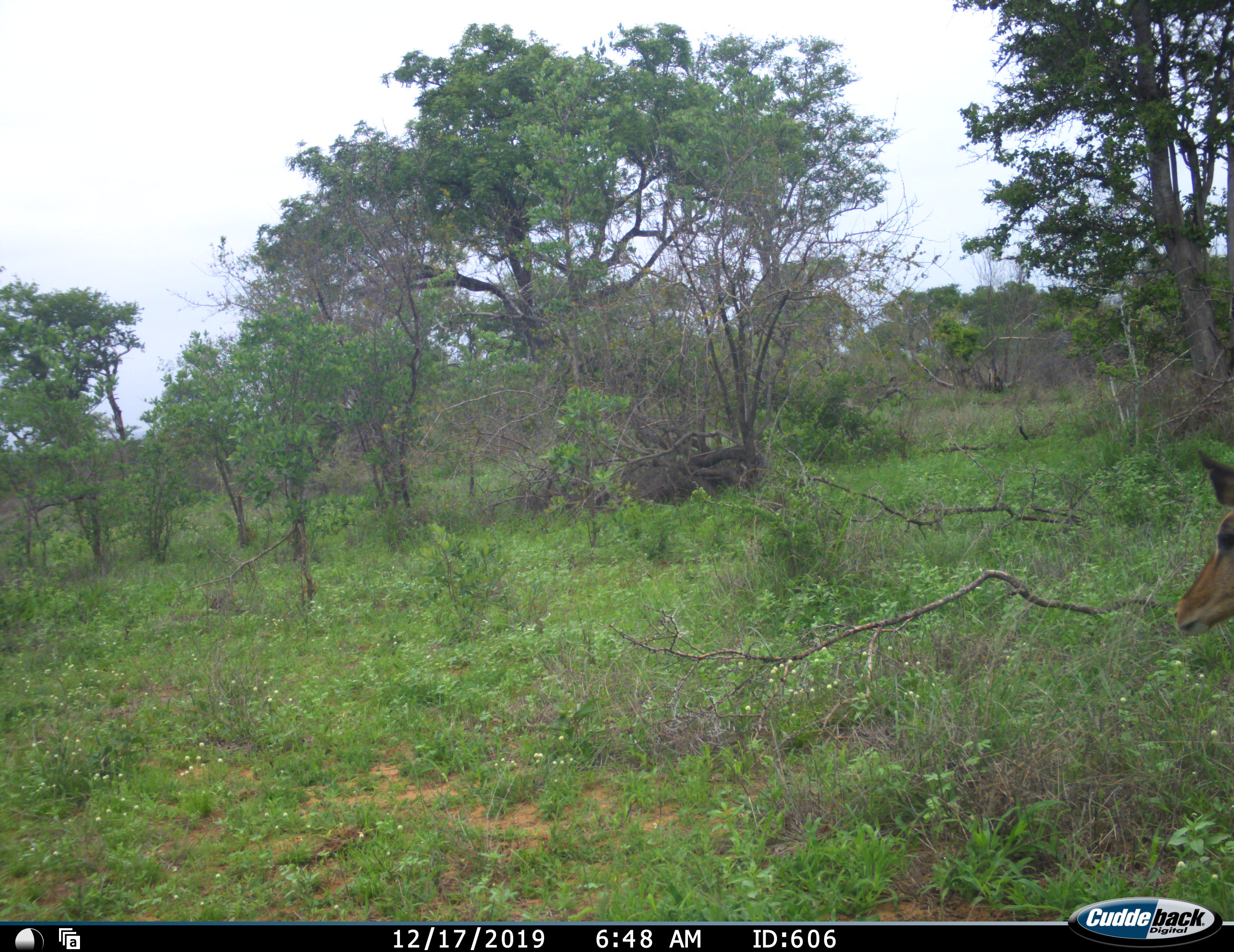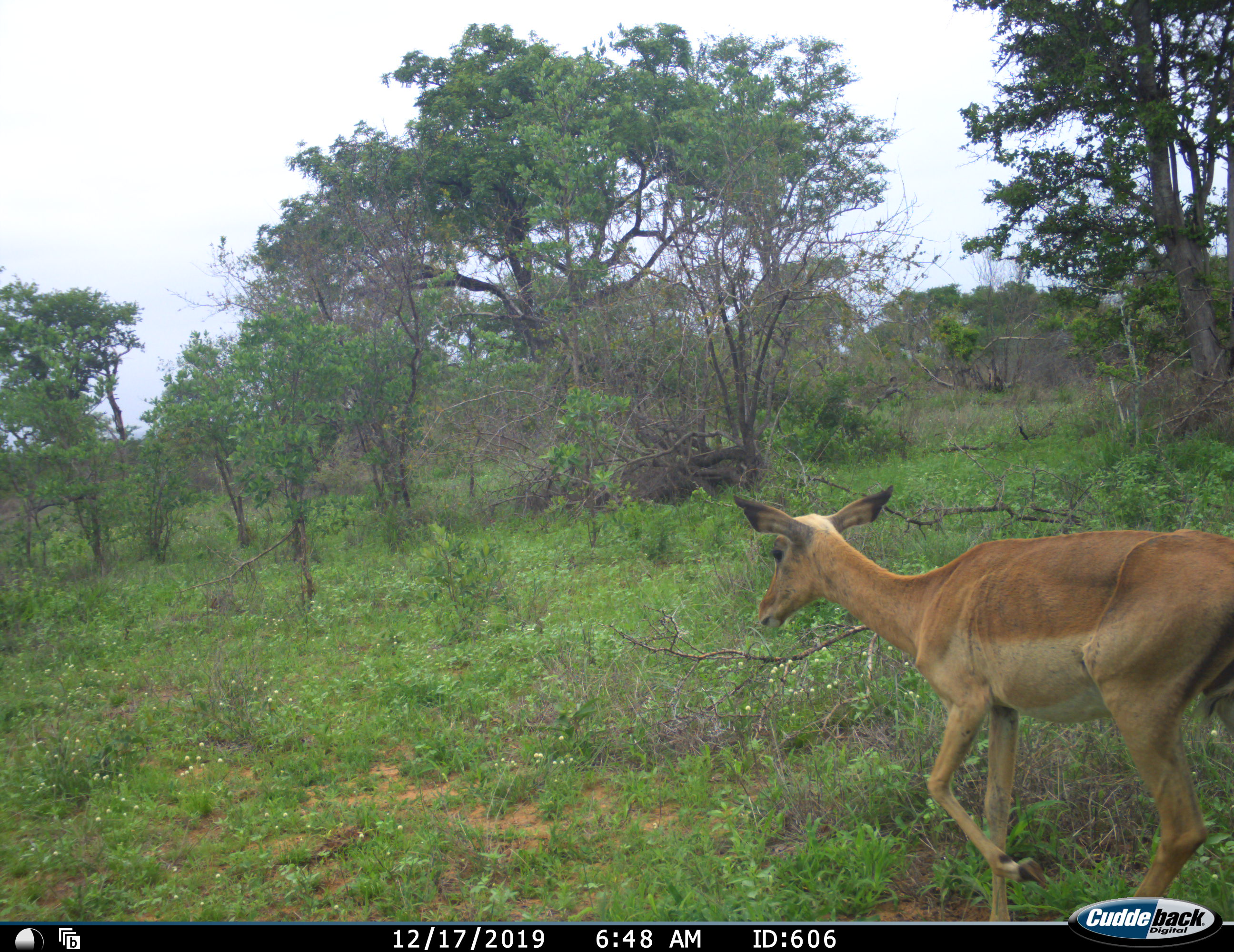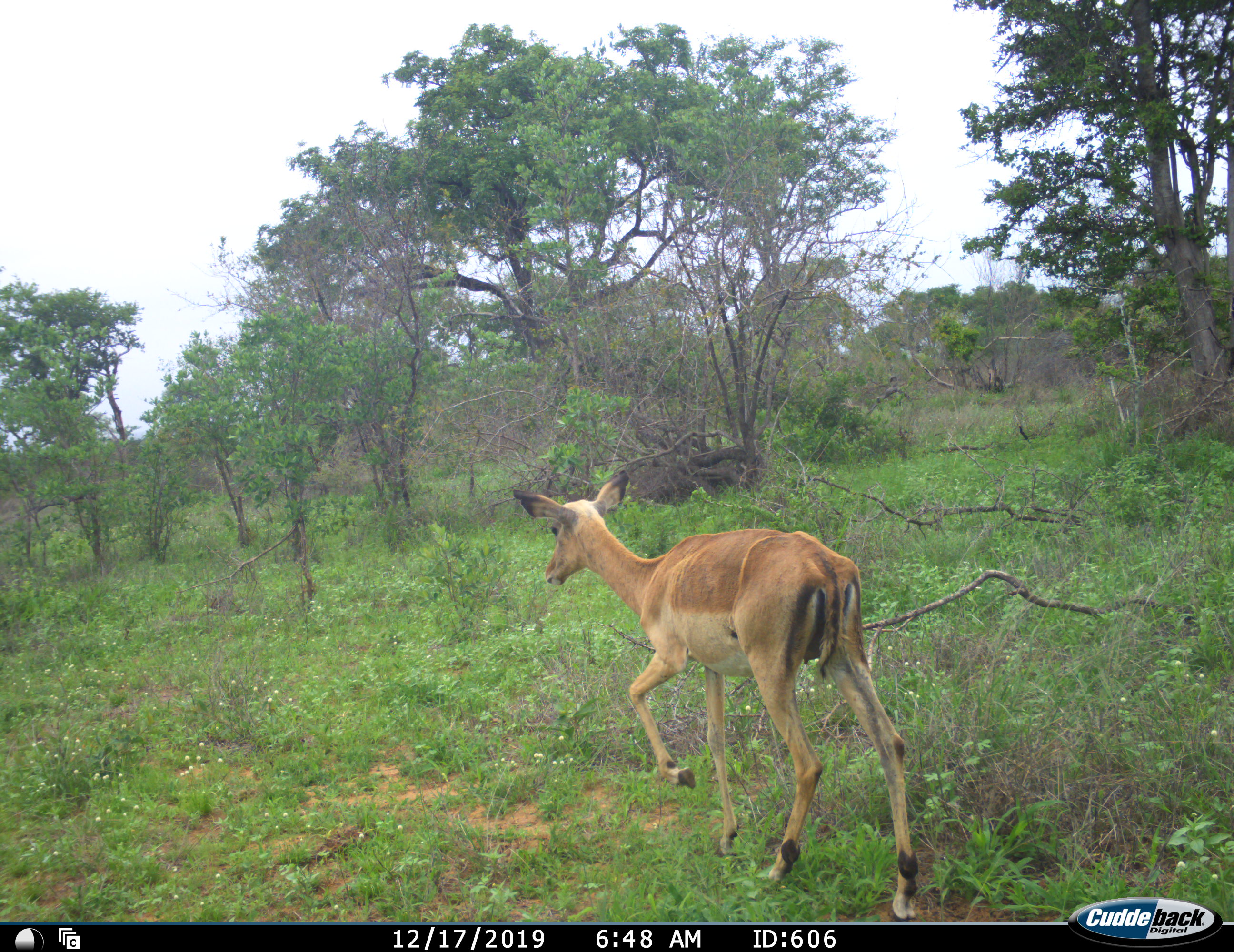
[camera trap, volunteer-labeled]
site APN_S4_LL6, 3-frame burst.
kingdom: Animalia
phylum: Chordata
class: Mammalia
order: Artiodactyla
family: Bovidae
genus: Aepyceros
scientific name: Aepyceros melampus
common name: impala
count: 1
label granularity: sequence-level